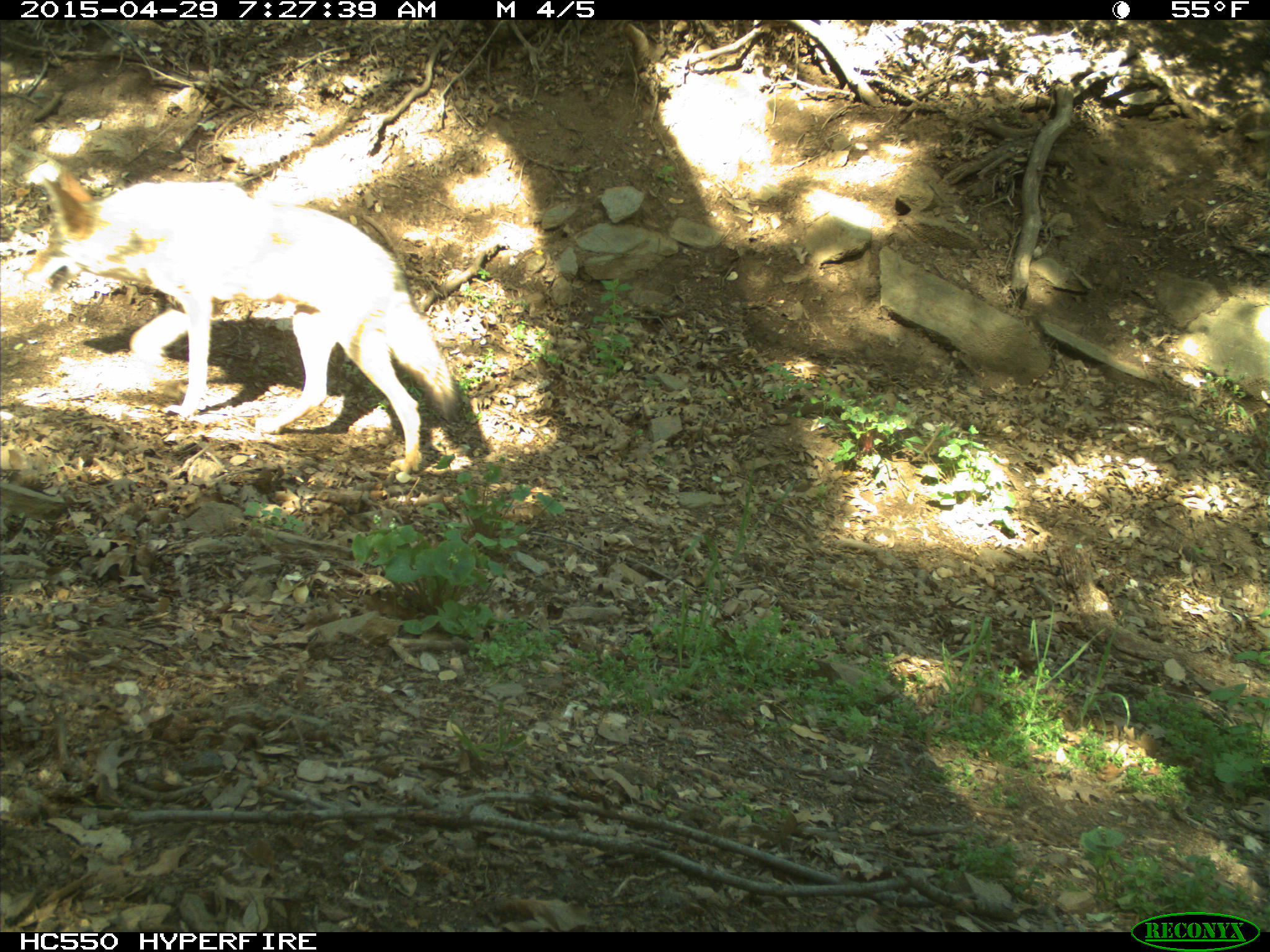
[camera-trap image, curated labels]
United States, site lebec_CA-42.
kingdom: Animalia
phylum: Chordata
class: Mammalia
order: Carnivora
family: Canidae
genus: Canis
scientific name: Canis latrans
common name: coyote